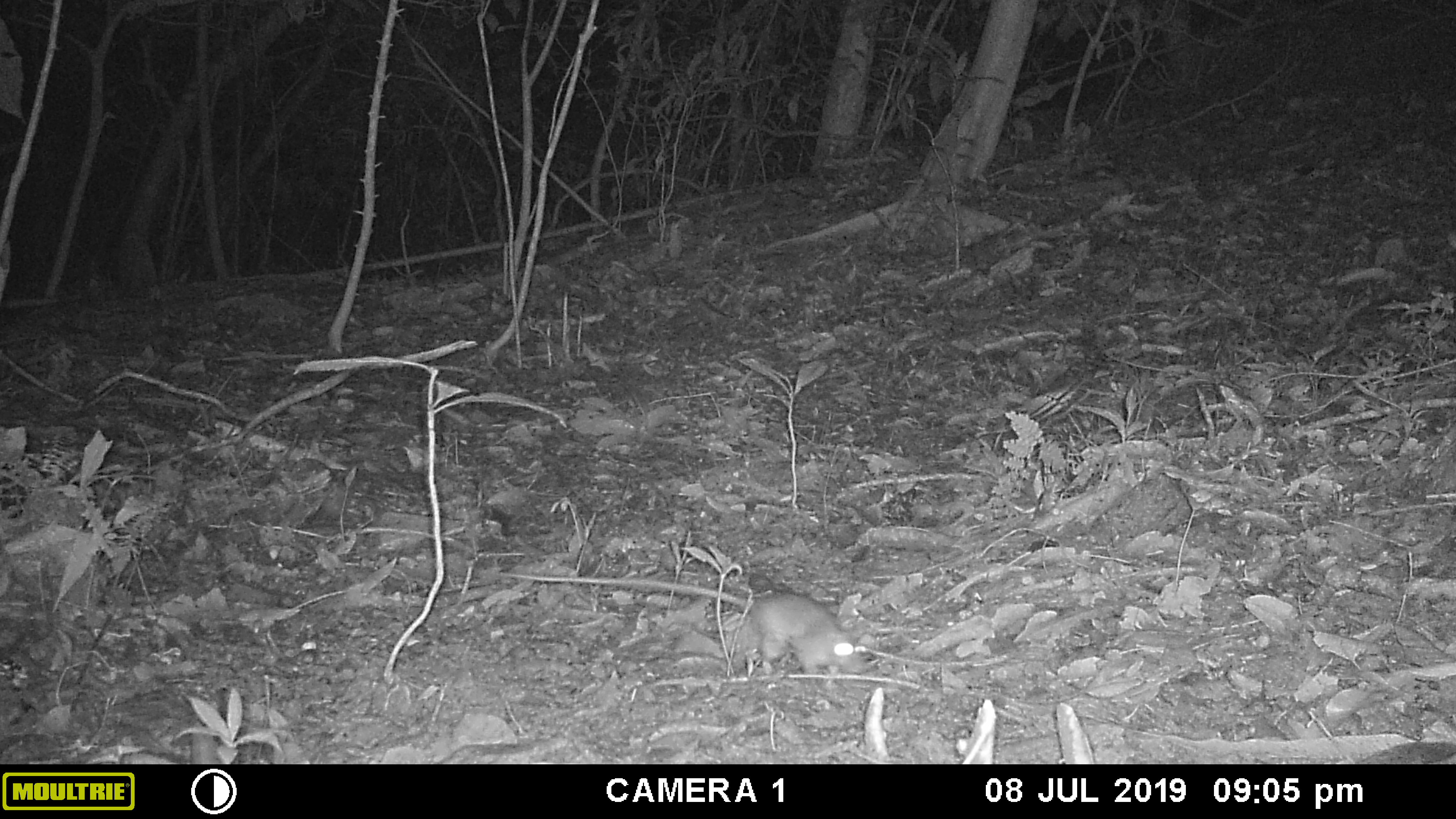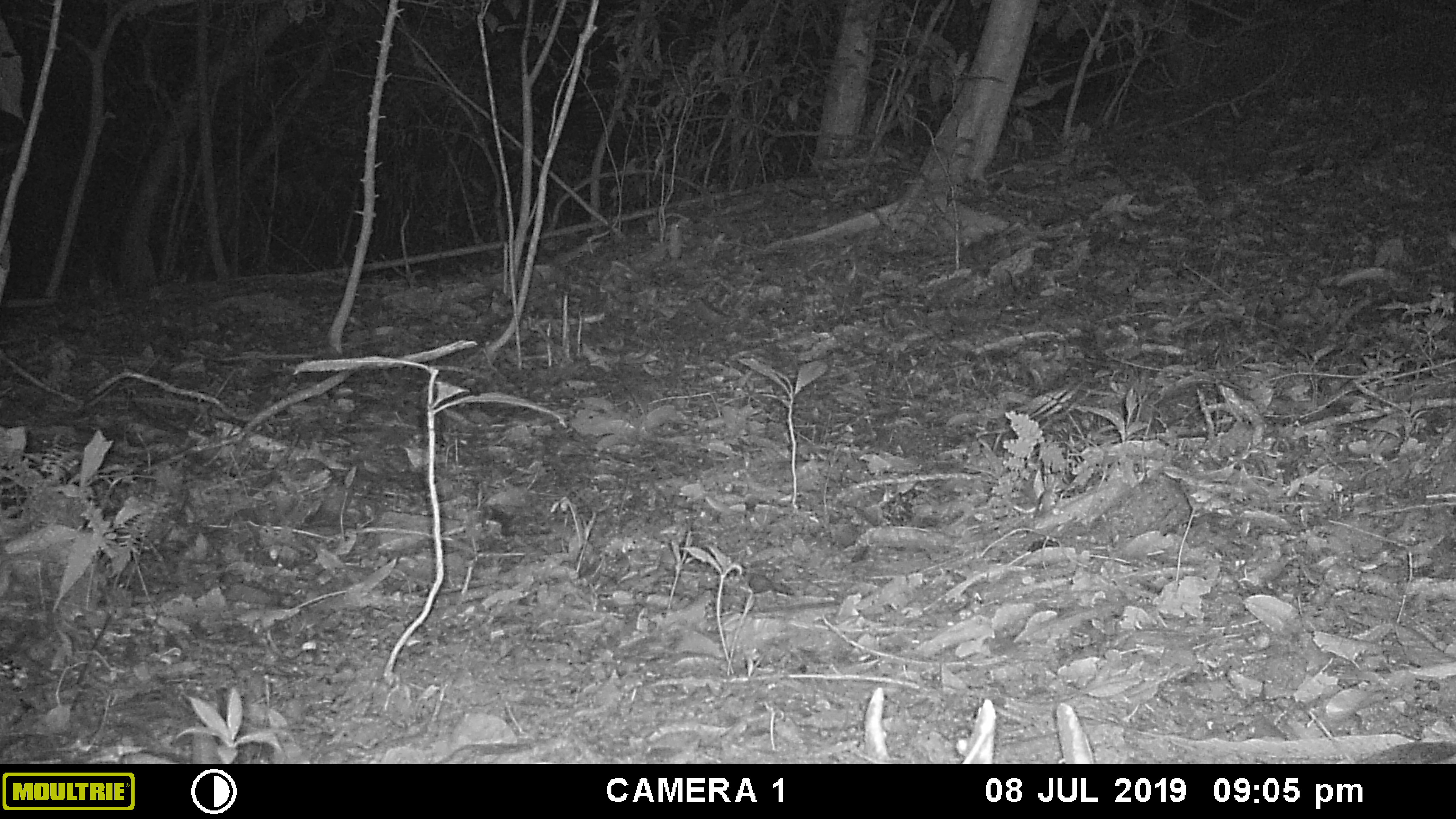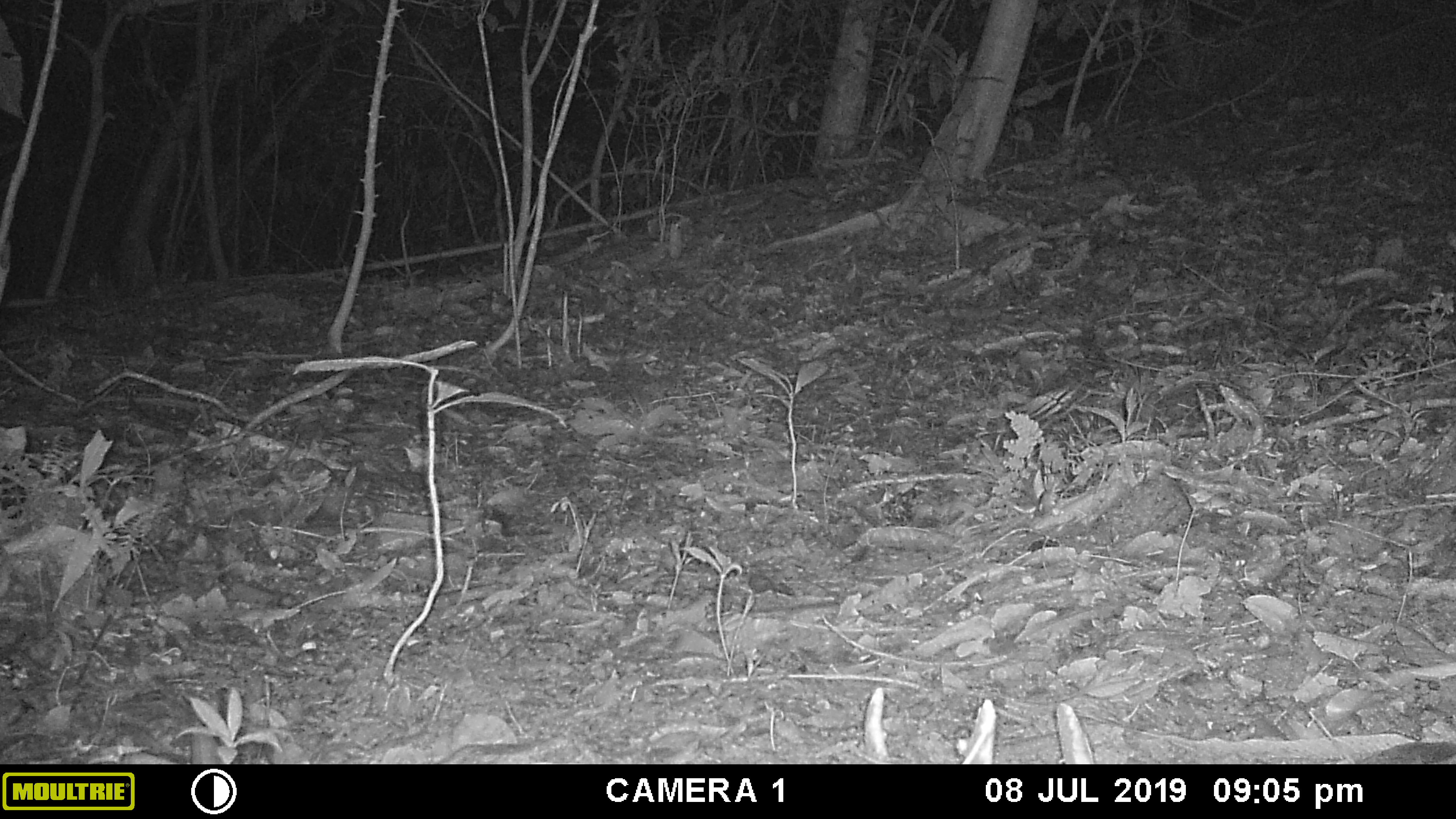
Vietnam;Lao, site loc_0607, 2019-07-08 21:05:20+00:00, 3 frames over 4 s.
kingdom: Animalia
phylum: Chordata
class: Mammalia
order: Rodentia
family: Muridae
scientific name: Muridae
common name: old-world mice and rats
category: unidentified murid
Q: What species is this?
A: Unidentified murid (old-world mice and rats) (Muridae).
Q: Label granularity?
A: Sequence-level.